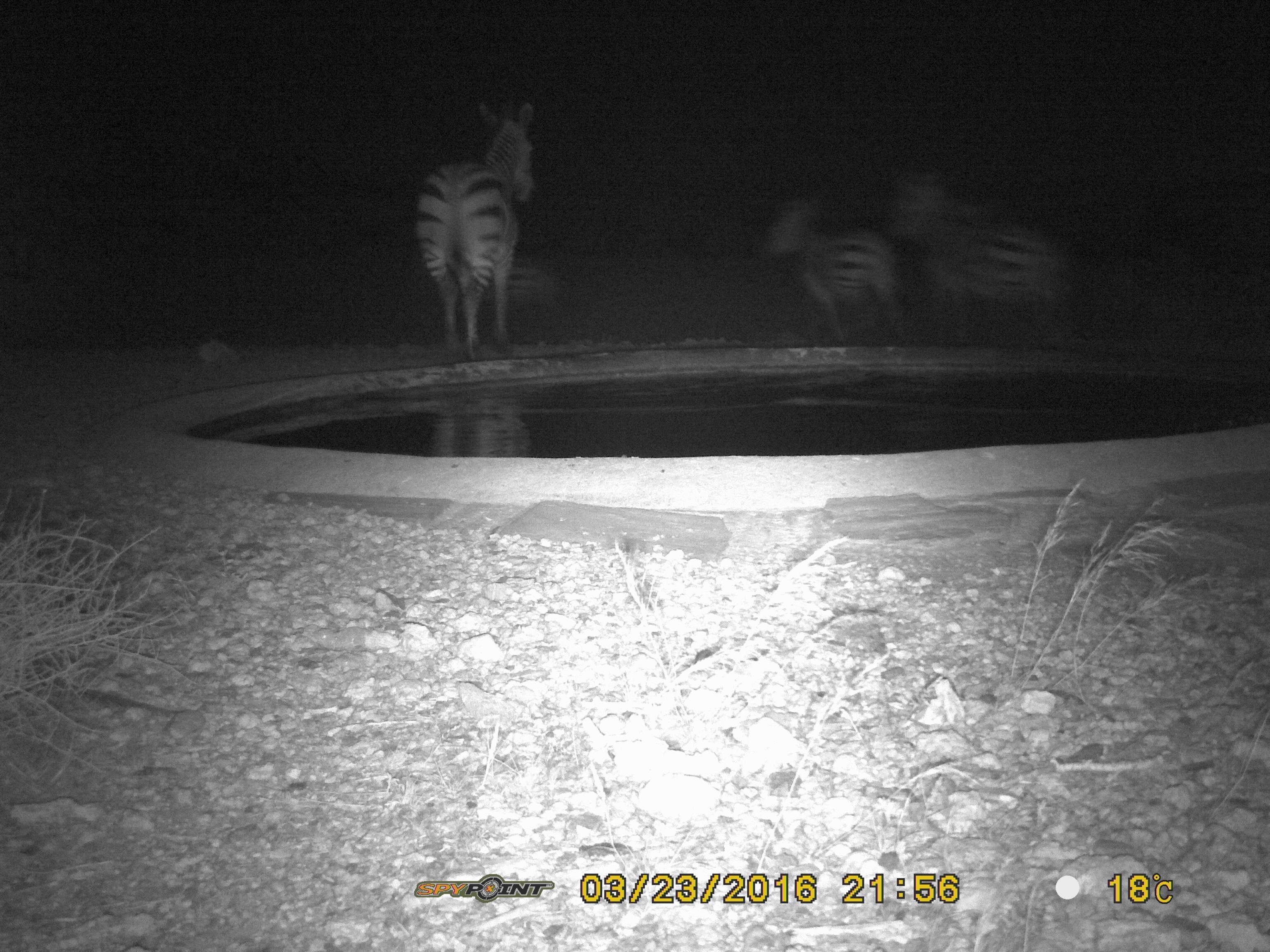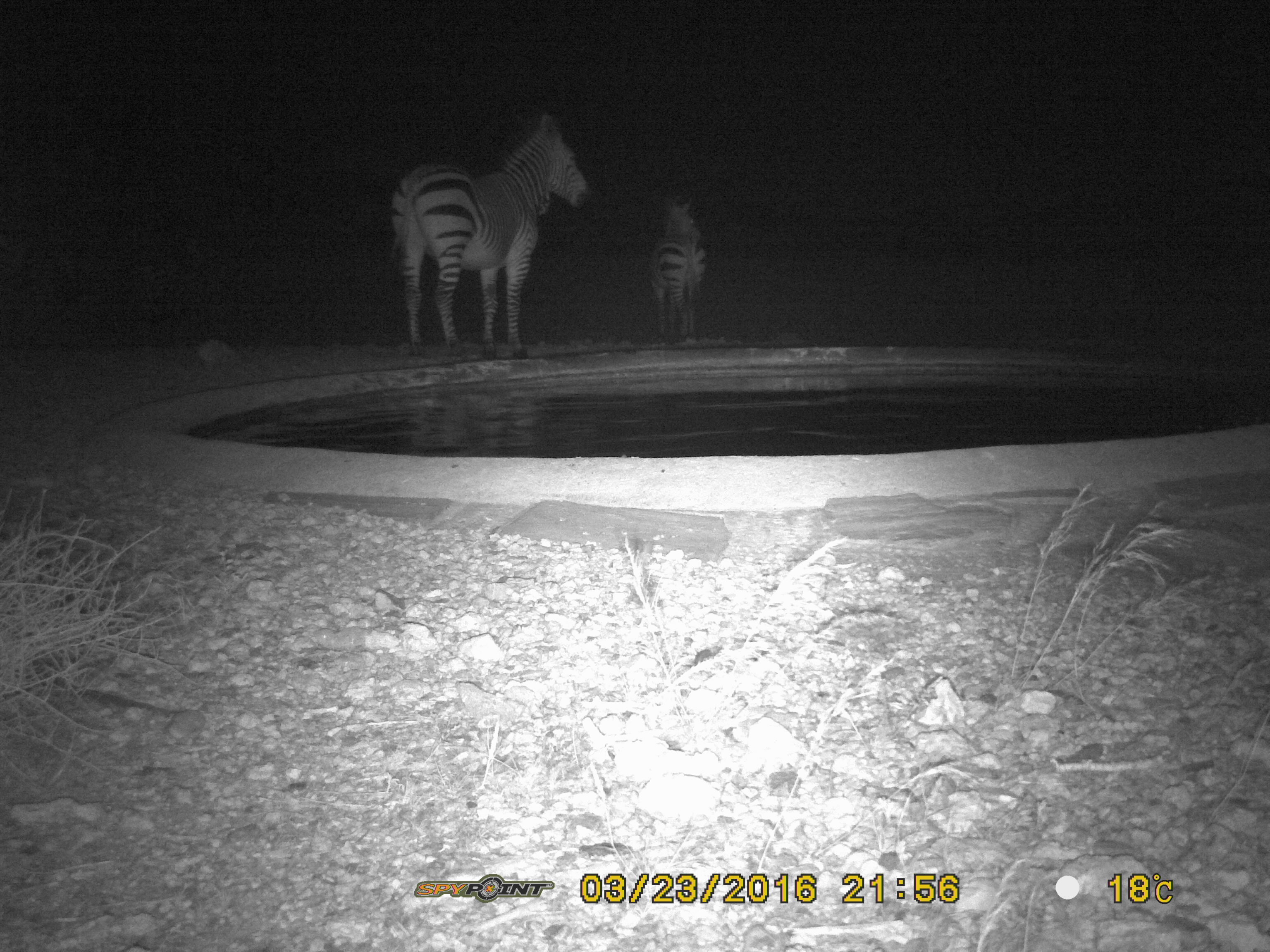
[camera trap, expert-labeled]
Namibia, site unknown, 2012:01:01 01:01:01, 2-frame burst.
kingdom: Animalia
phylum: Chordata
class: Mammalia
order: Perissodactyla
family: Equidae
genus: Equus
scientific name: Equus zebra hartmannae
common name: hartmann's mountain zebra